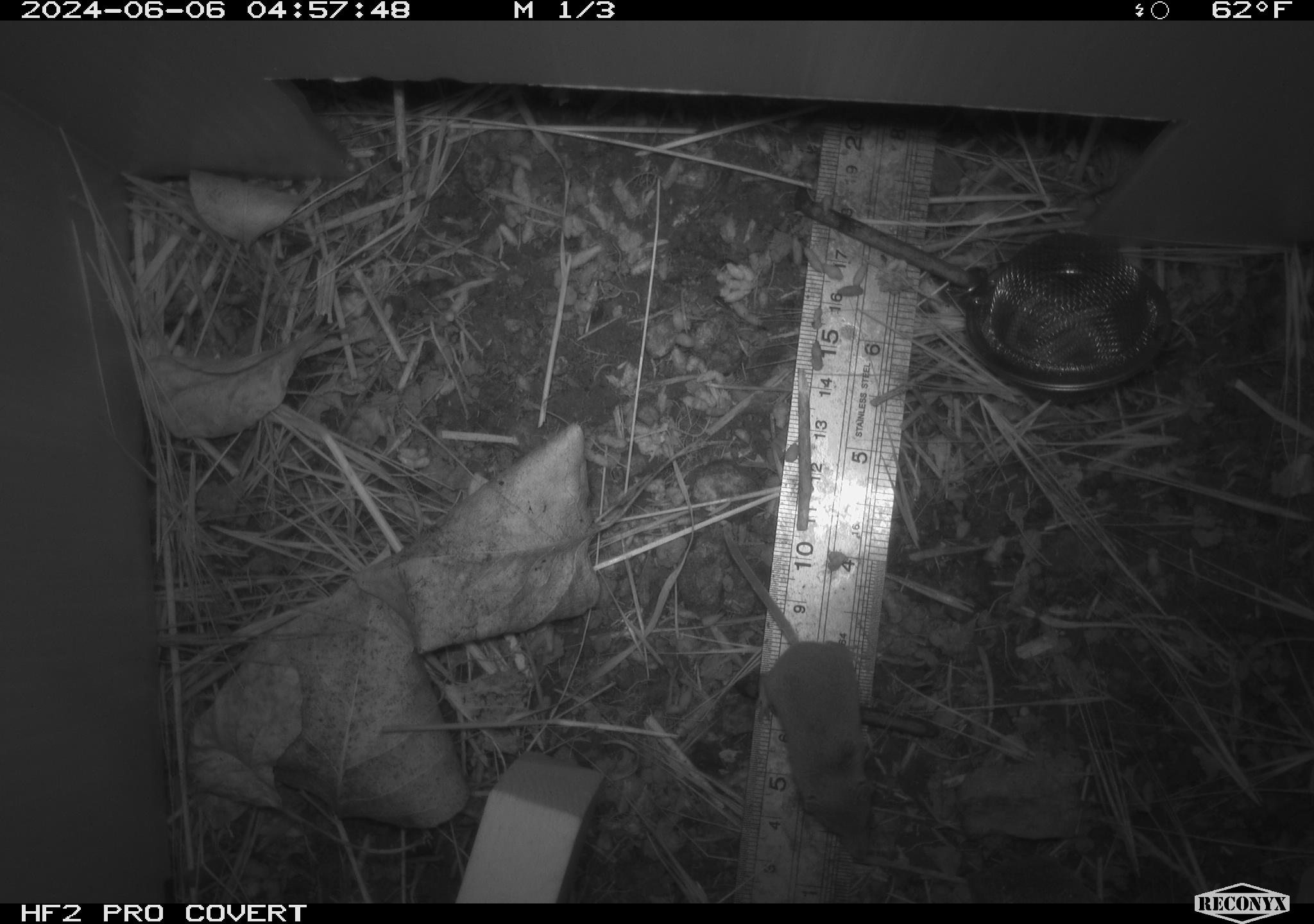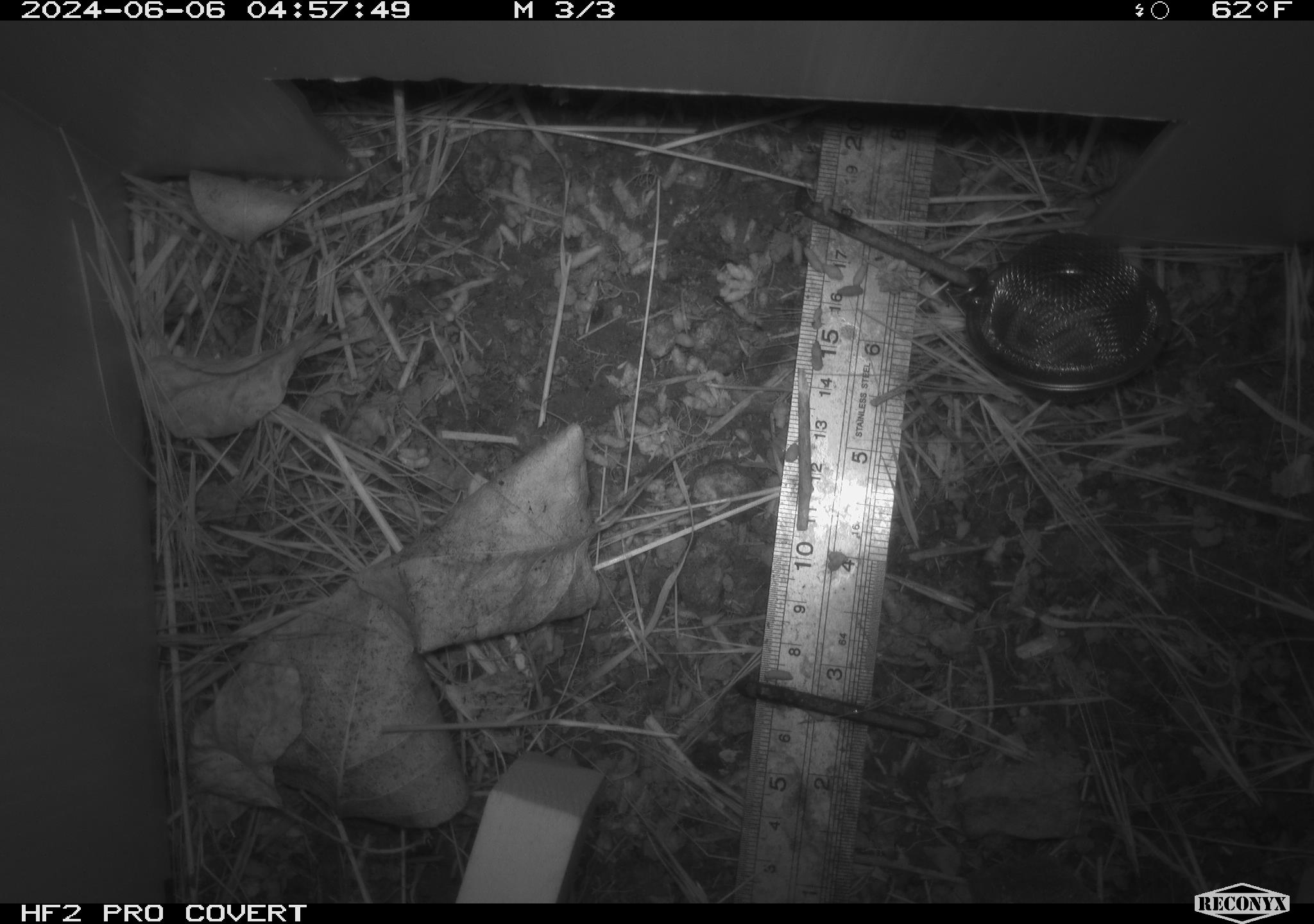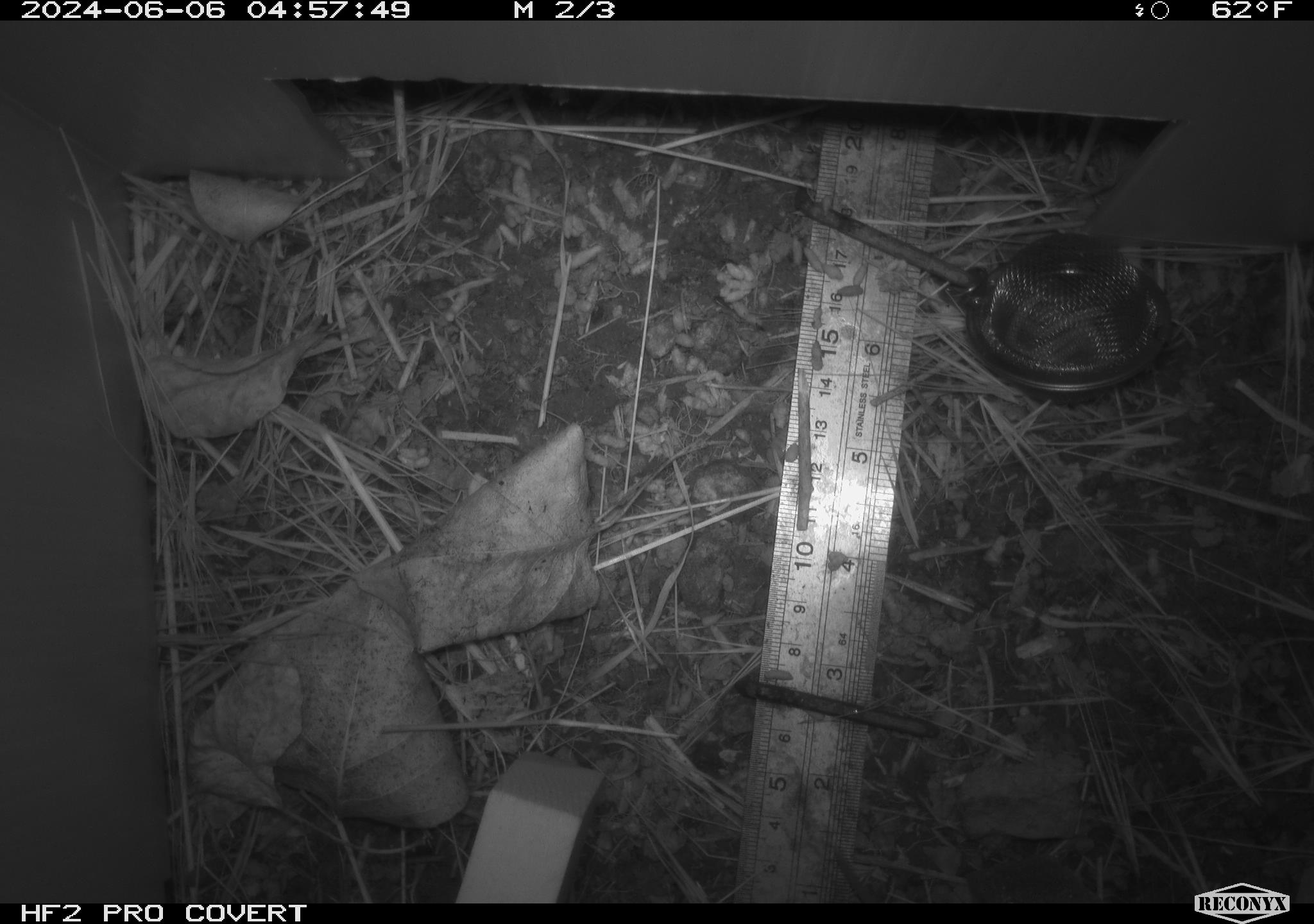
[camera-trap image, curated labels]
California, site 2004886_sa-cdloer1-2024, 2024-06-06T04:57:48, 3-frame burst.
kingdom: Animalia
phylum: Chordata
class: Mammalia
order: Eulipotyphla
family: Soricidae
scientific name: Soricidae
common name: shrews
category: soricidae family